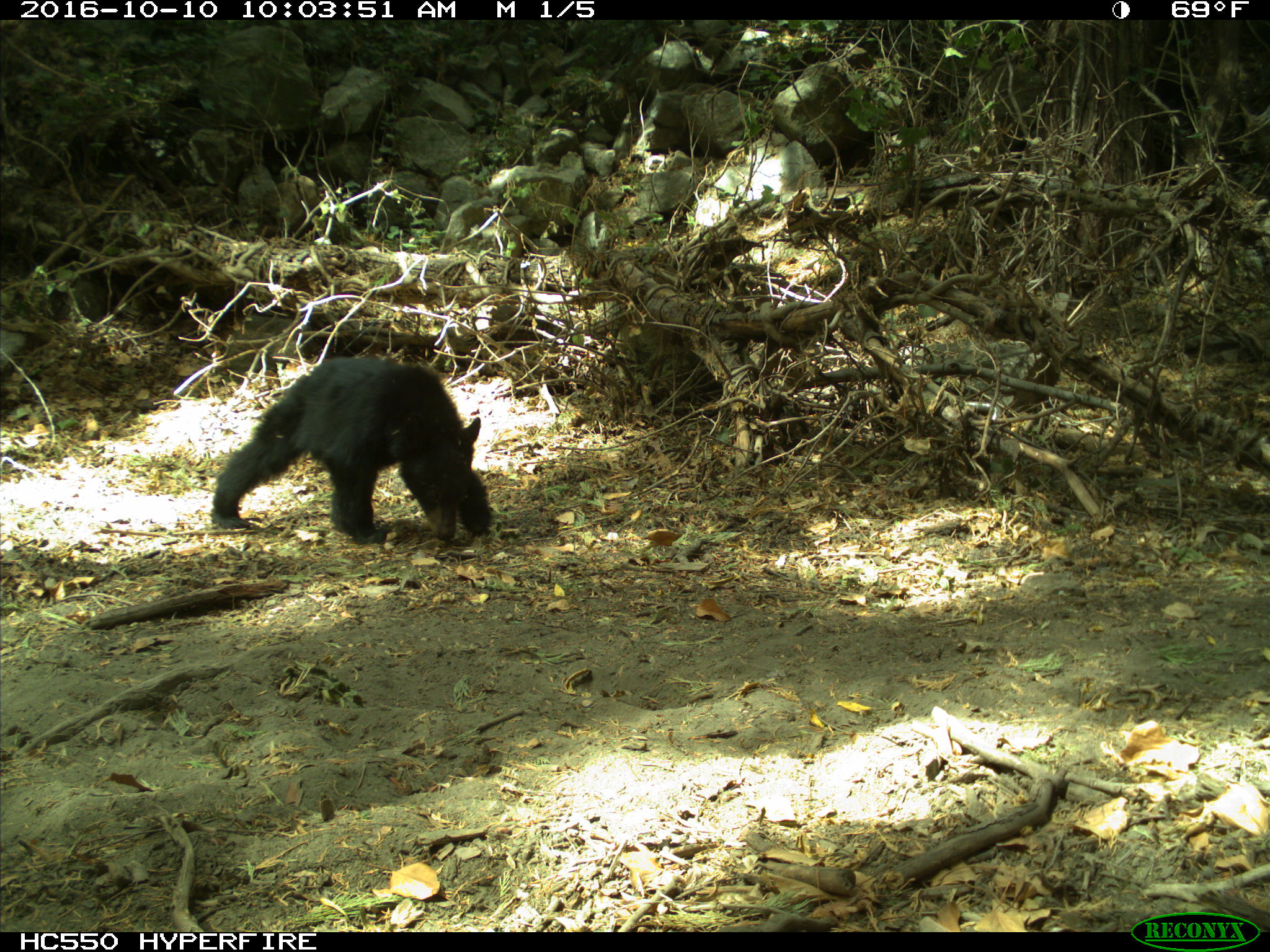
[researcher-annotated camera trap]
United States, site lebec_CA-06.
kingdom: Animalia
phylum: Chordata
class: Mammalia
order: Carnivora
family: Ursidae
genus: Ursus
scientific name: Ursus americanus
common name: american black bear